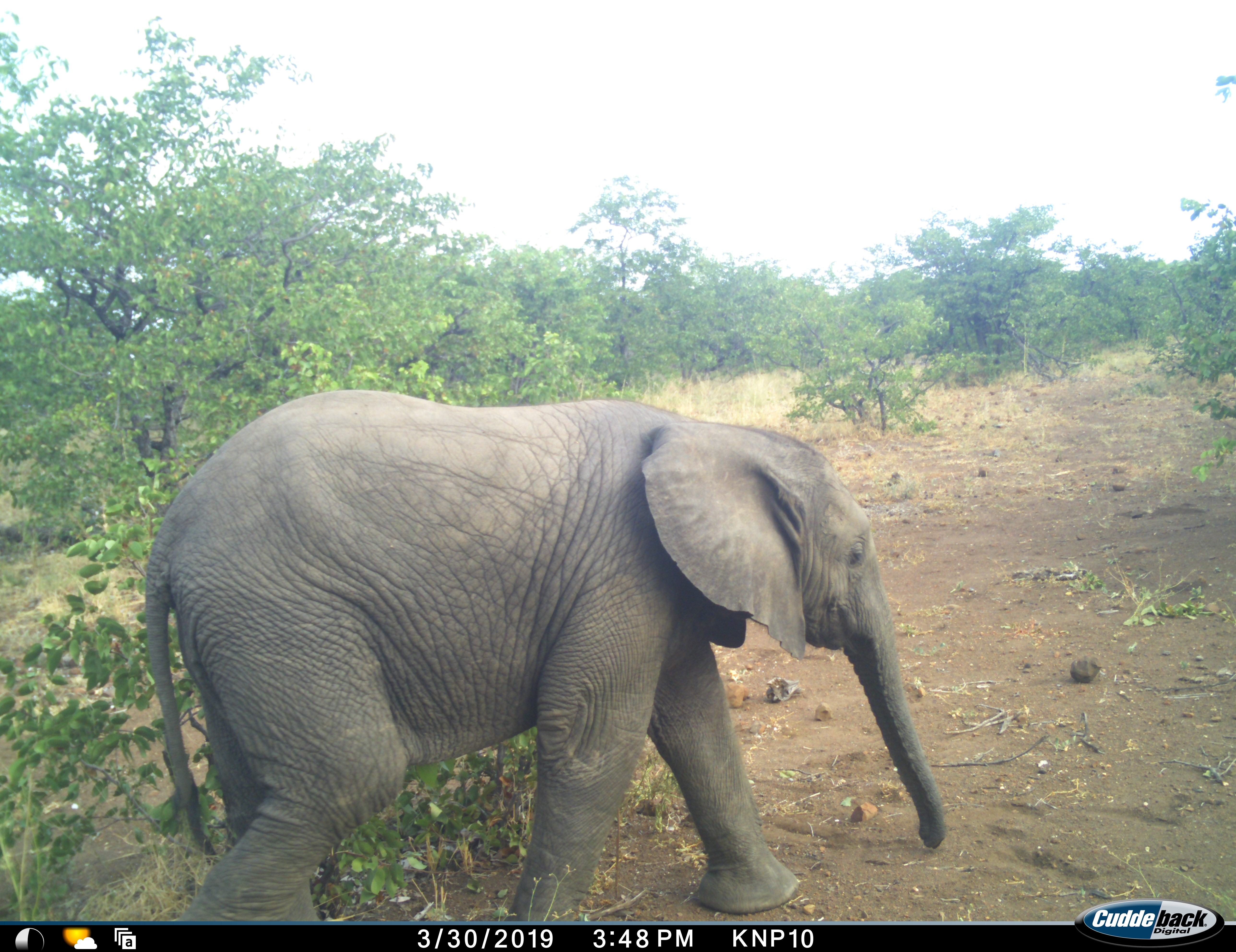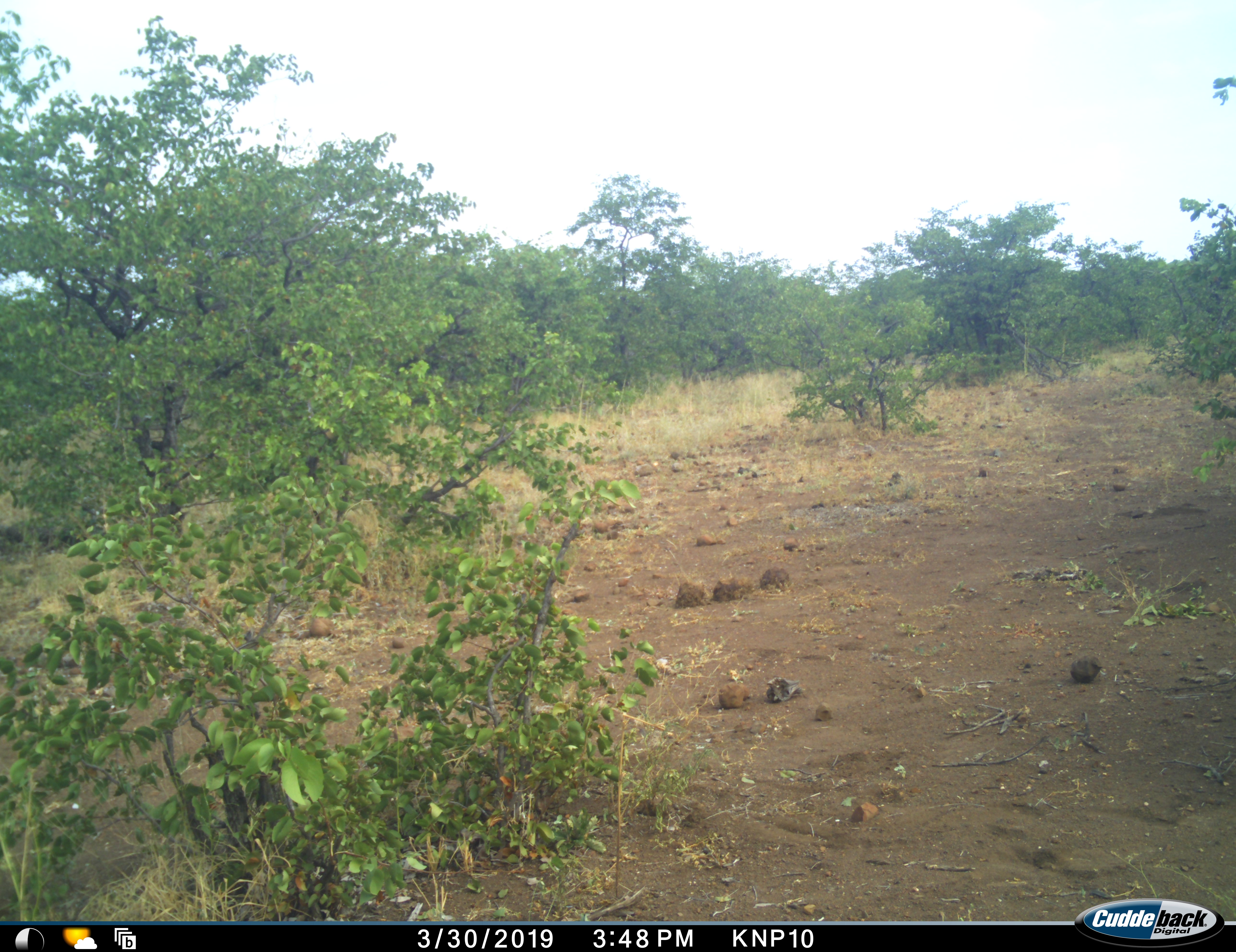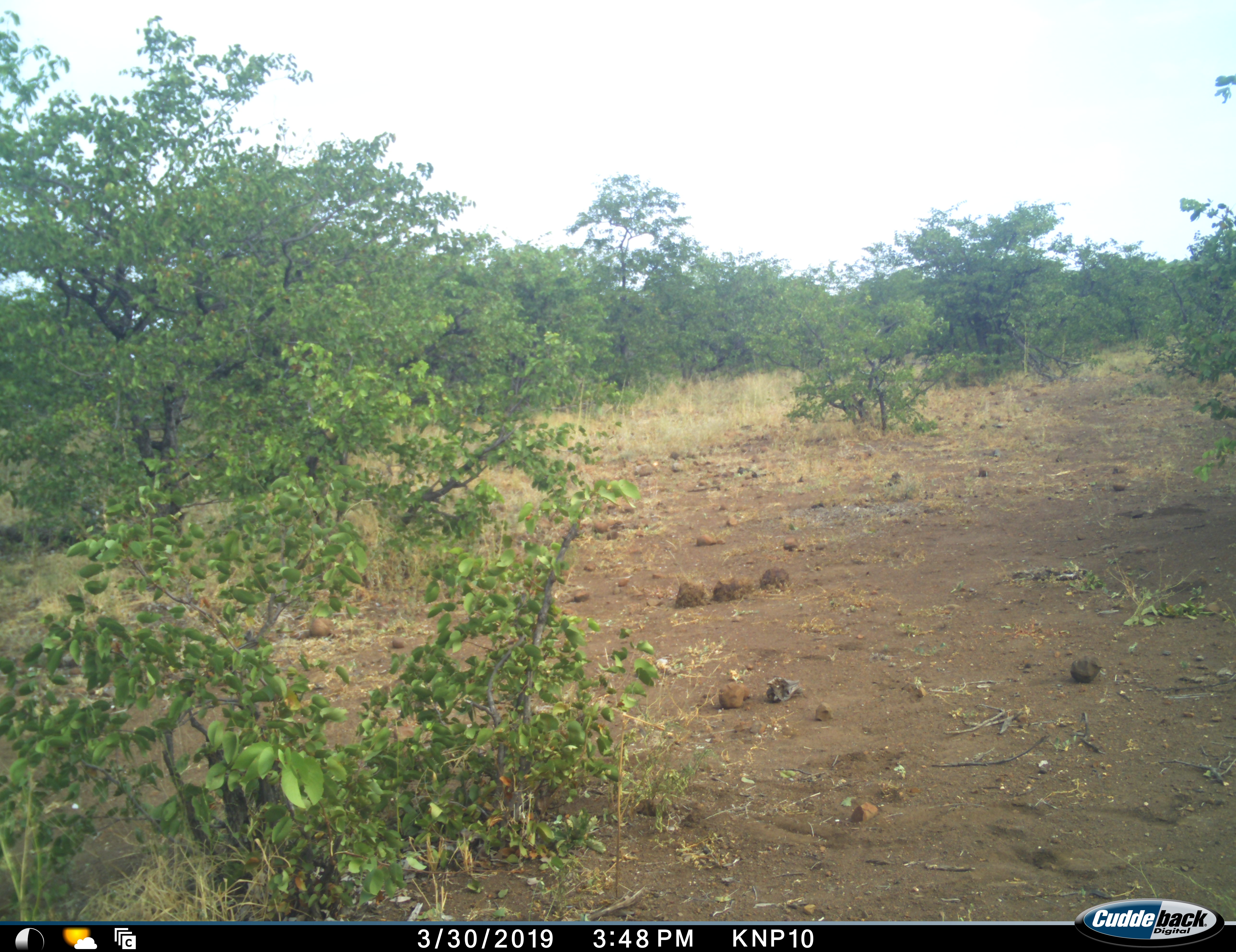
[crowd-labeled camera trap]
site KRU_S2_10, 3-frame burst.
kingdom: Animalia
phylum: Chordata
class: Mammalia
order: Proboscidea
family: Elephantidae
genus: Loxodonta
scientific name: Loxodonta africana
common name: african bush elephant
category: elephant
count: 1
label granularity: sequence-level